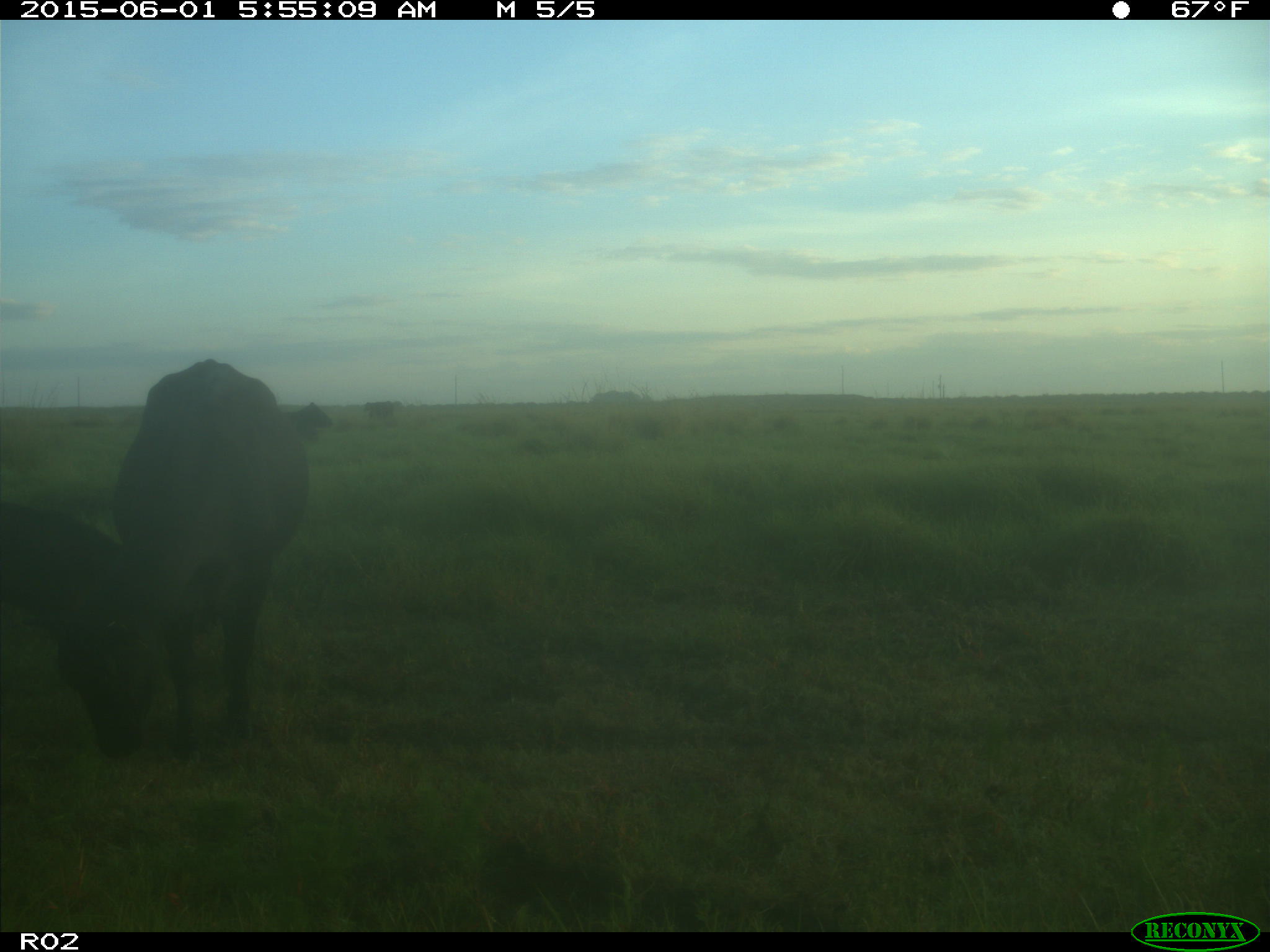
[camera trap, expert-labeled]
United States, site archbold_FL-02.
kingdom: Animalia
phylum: Chordata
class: Mammalia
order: Artiodactyla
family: Bovidae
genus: Bos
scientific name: Bos taurus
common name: domestic cow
Bos taurus (domestic cow).